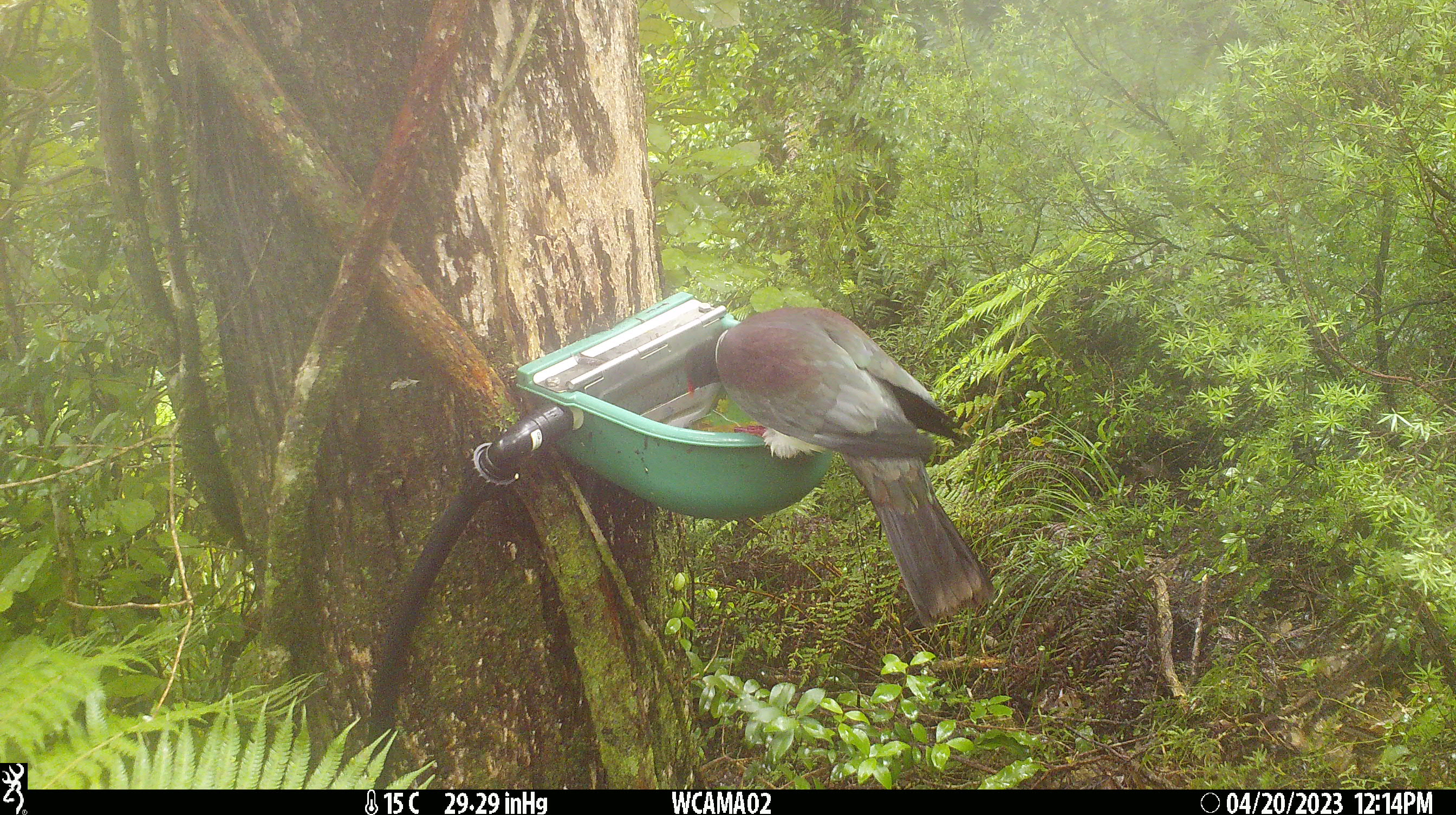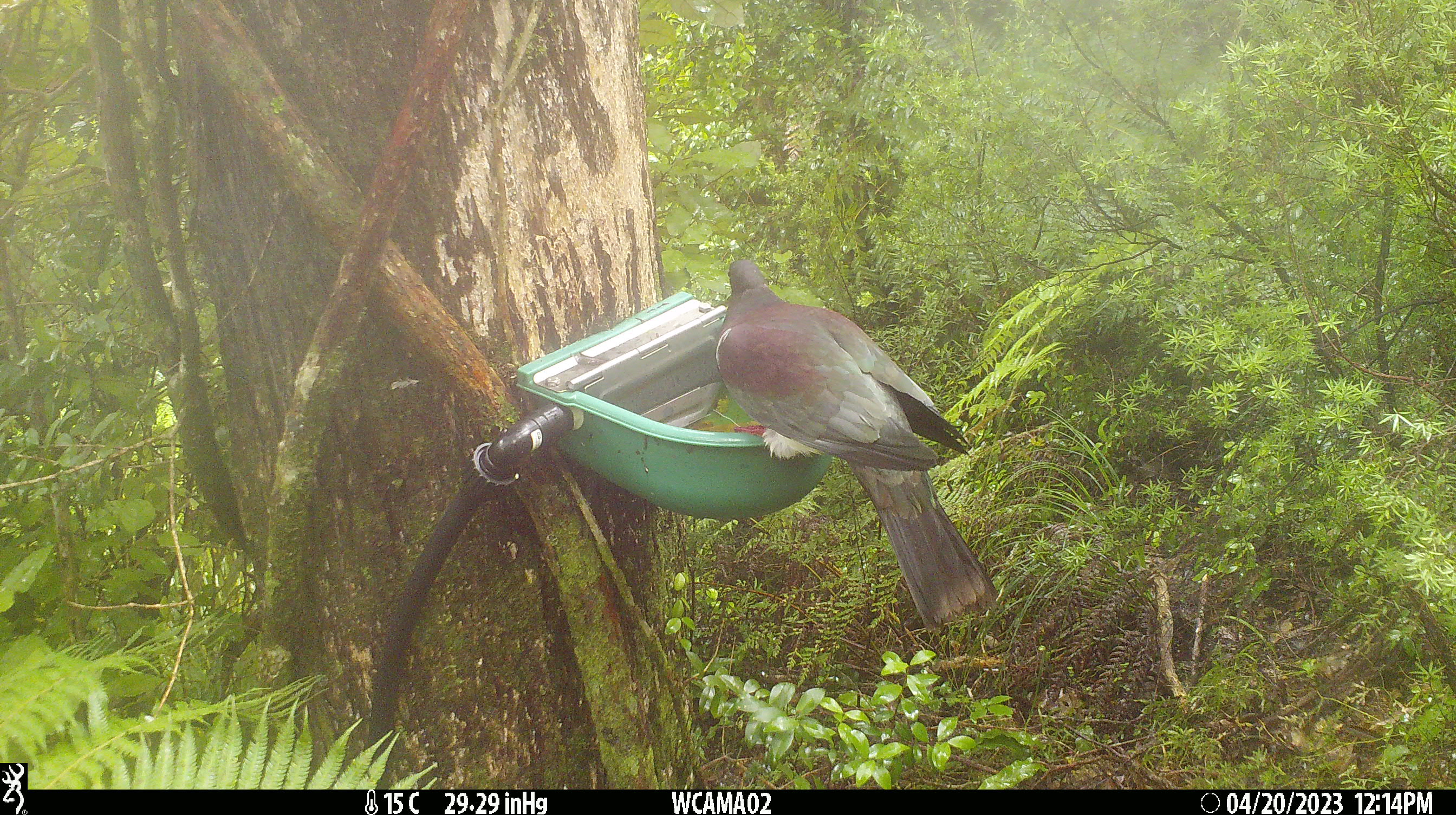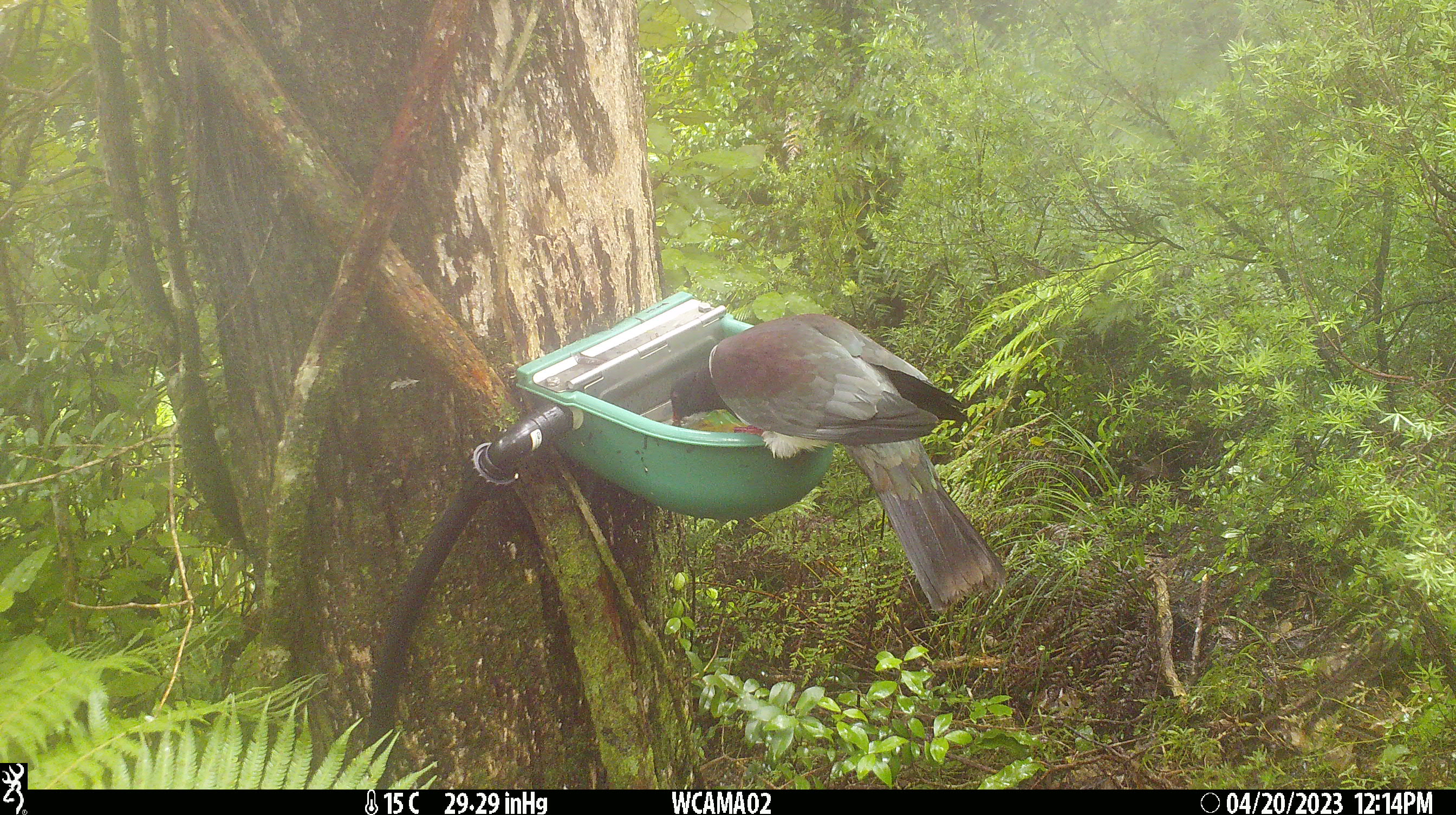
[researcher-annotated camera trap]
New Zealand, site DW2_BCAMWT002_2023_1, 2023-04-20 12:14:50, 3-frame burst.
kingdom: Animalia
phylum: Chordata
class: Aves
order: Columbiformes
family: Columbidae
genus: Hemiphaga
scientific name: Hemiphaga novaeseelandiae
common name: new zealand pigeon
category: kereru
Kereru (new zealand pigeon) (Hemiphaga novaeseelandiae).